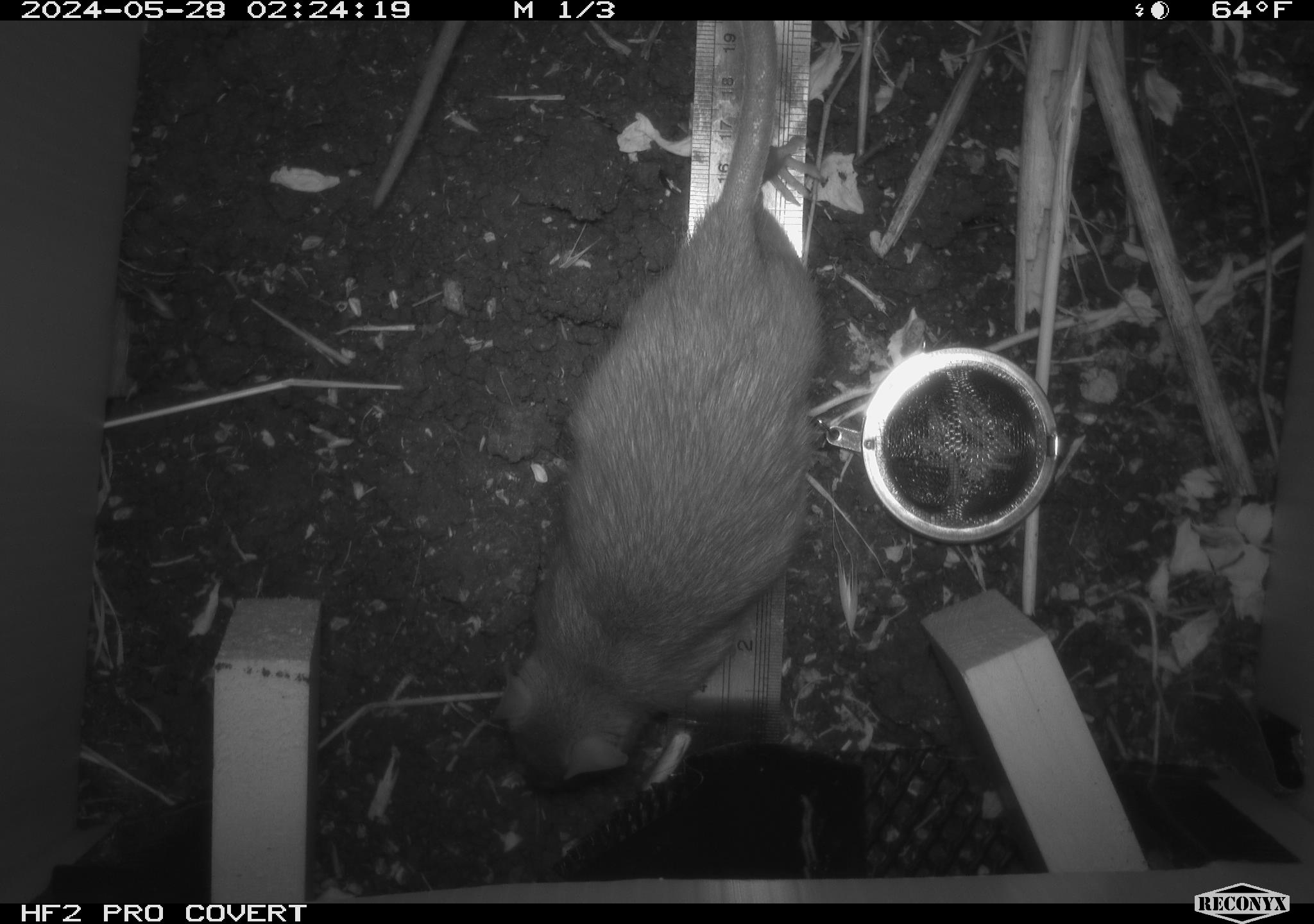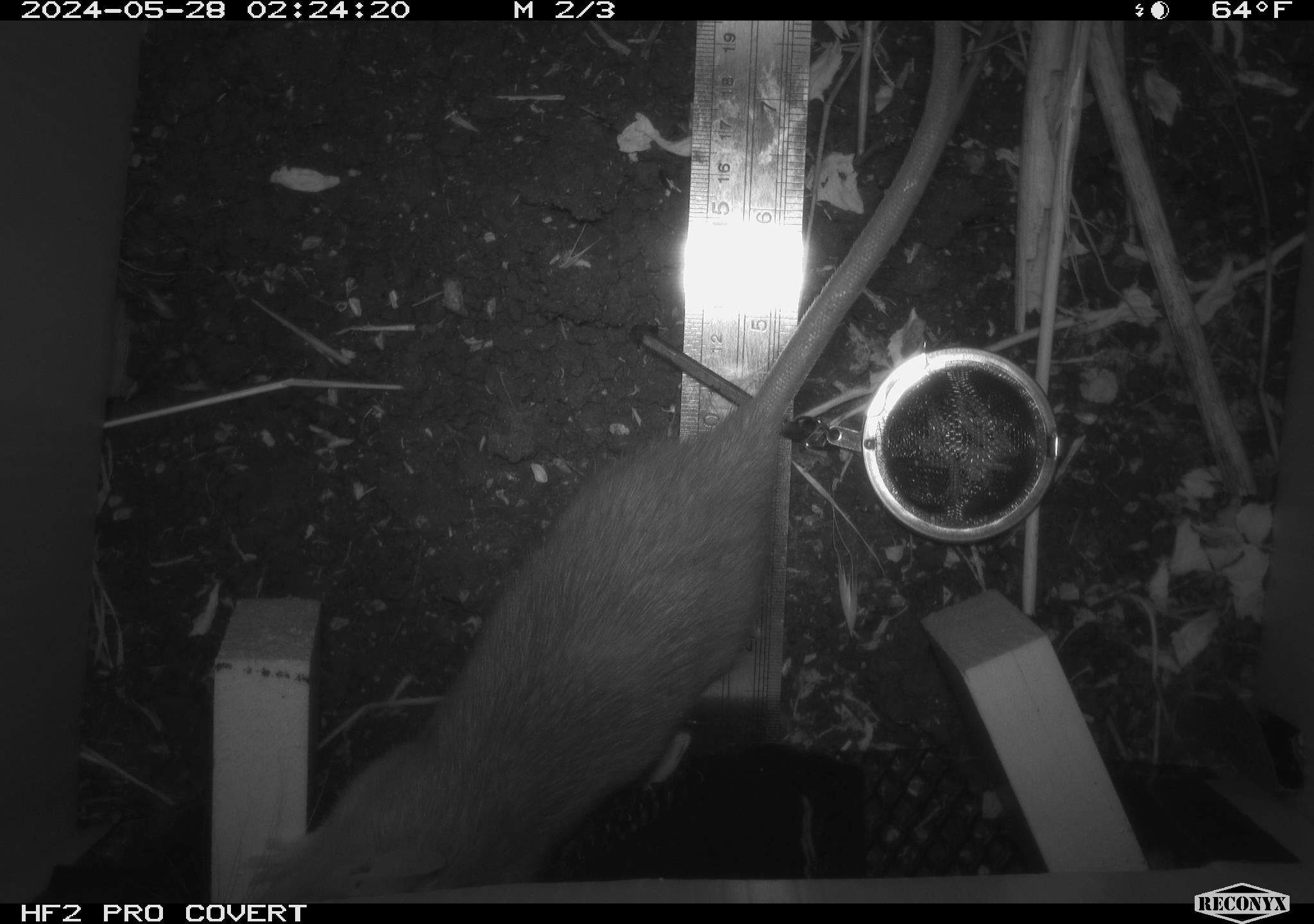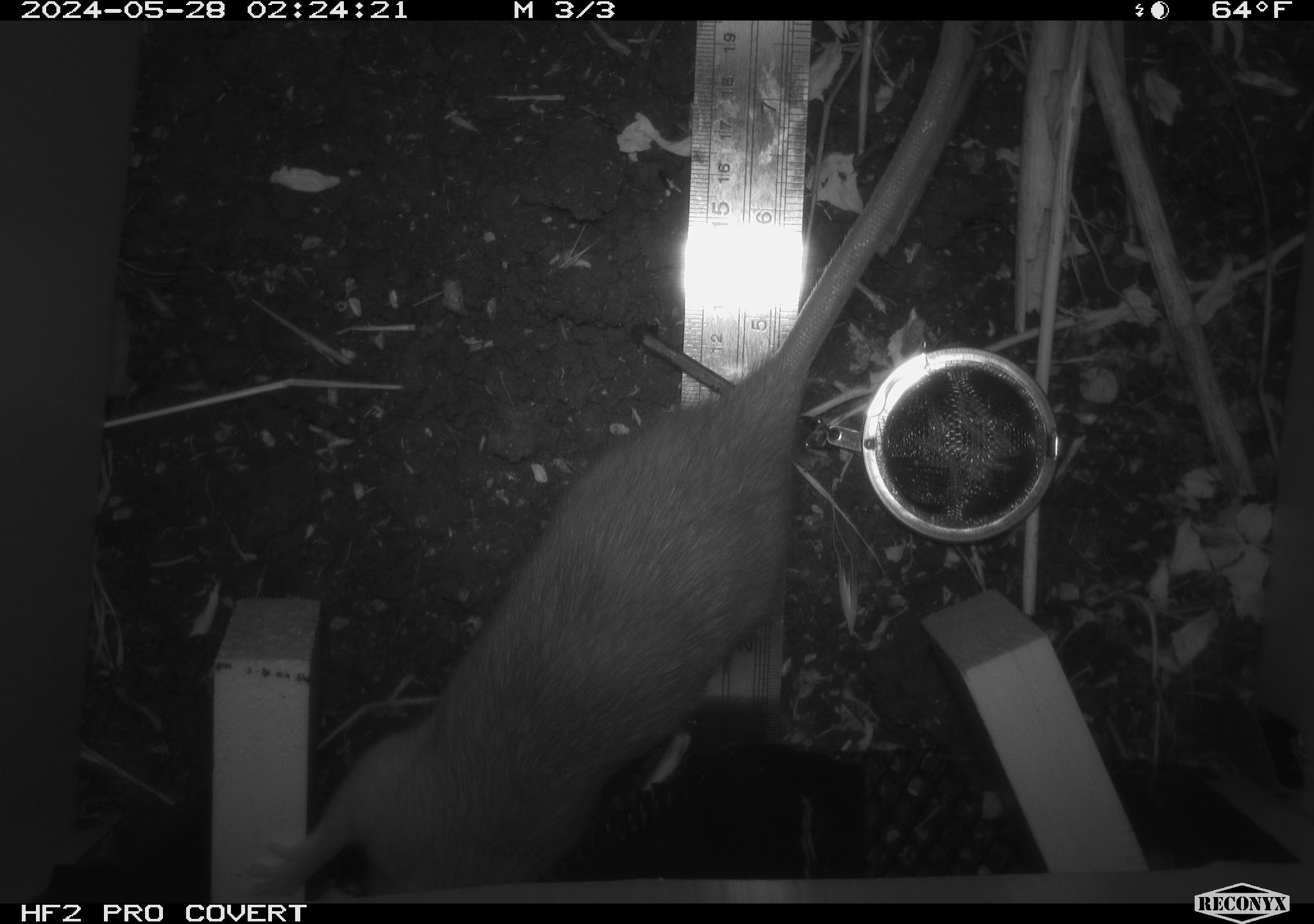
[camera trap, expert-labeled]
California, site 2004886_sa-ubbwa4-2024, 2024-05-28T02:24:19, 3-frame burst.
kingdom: Animalia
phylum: Chordata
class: Mammalia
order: Rodentia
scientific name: Rodentia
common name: woodrat or rat or mouse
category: woodrat or rat or mouse species